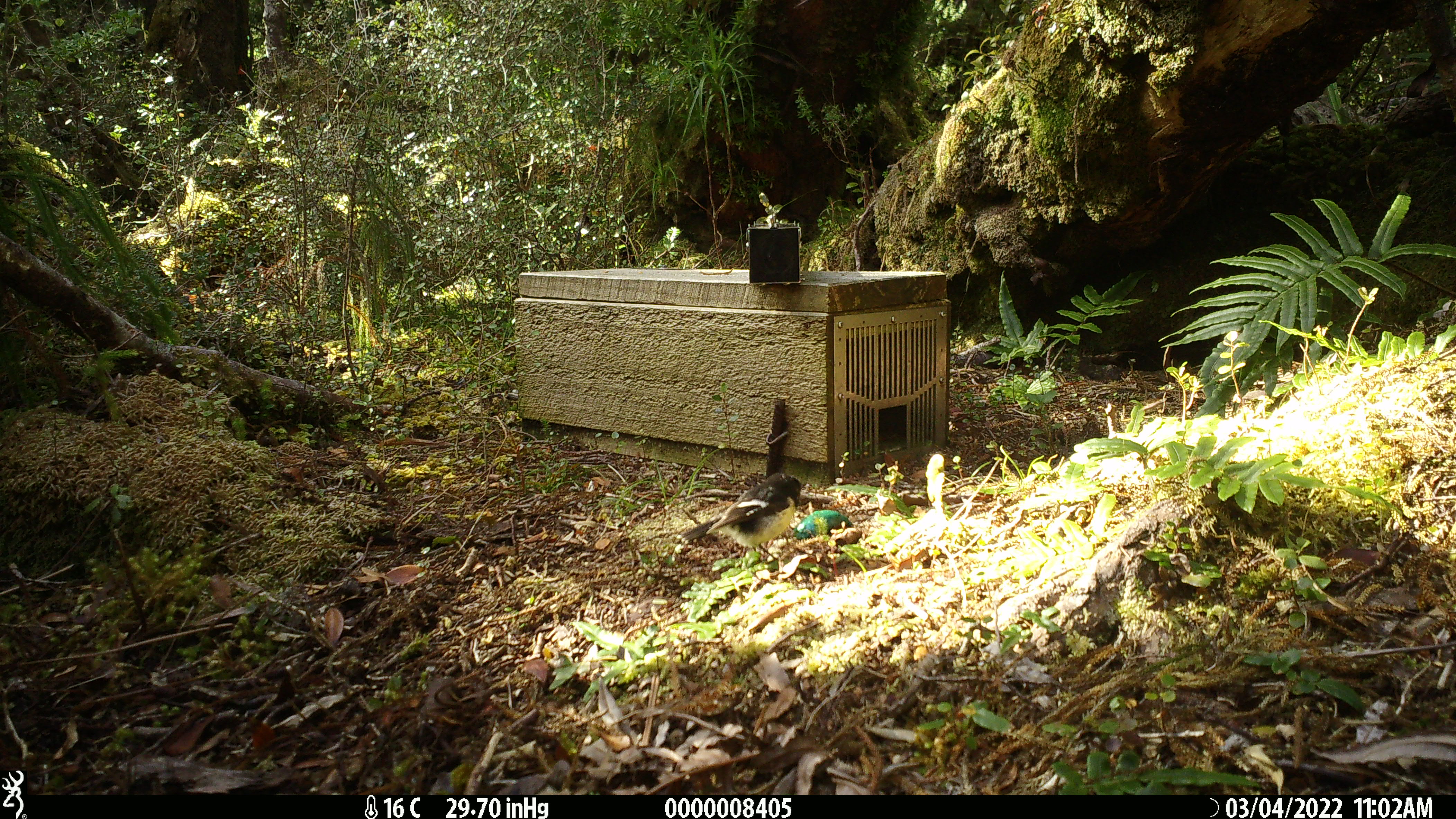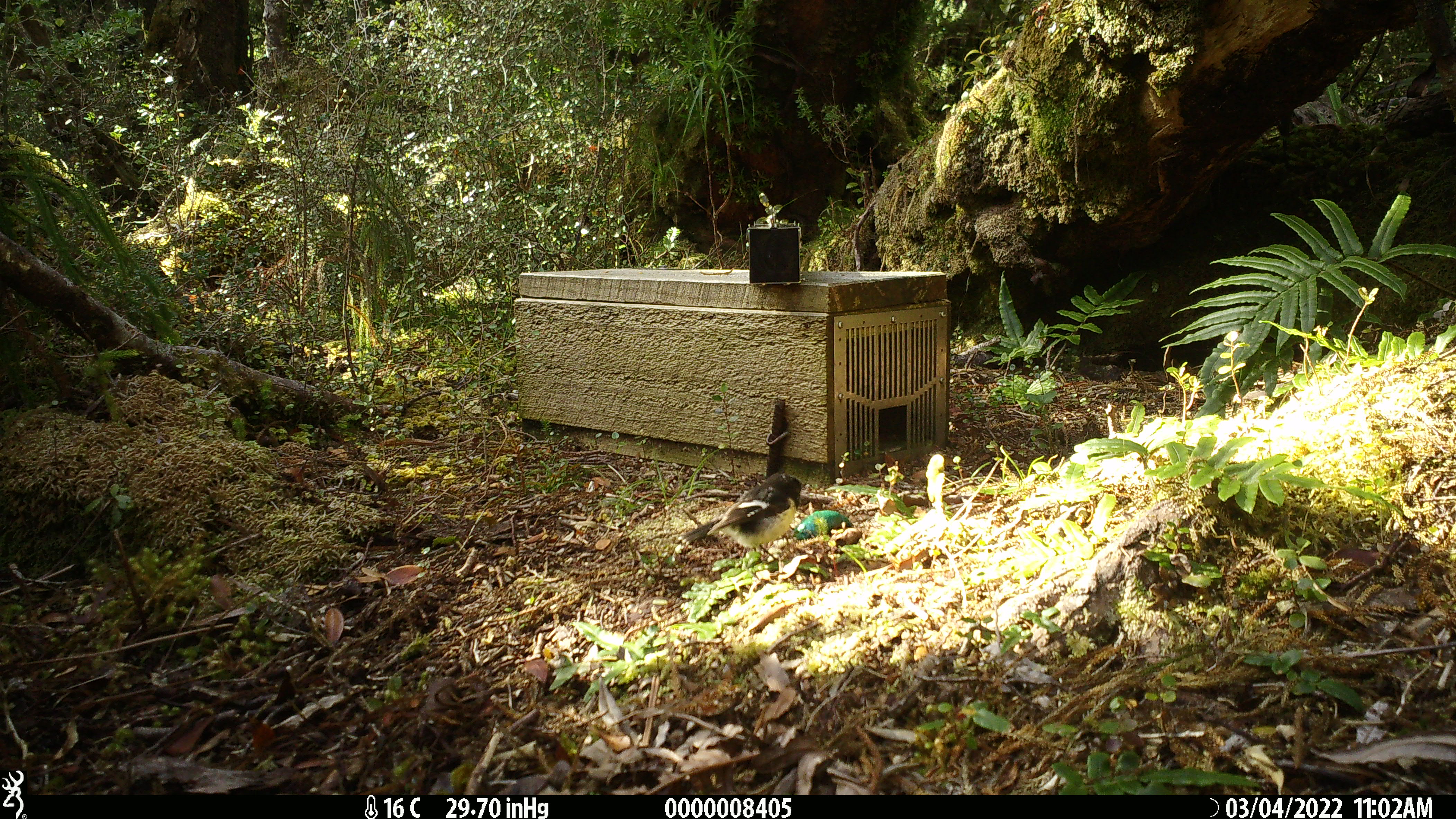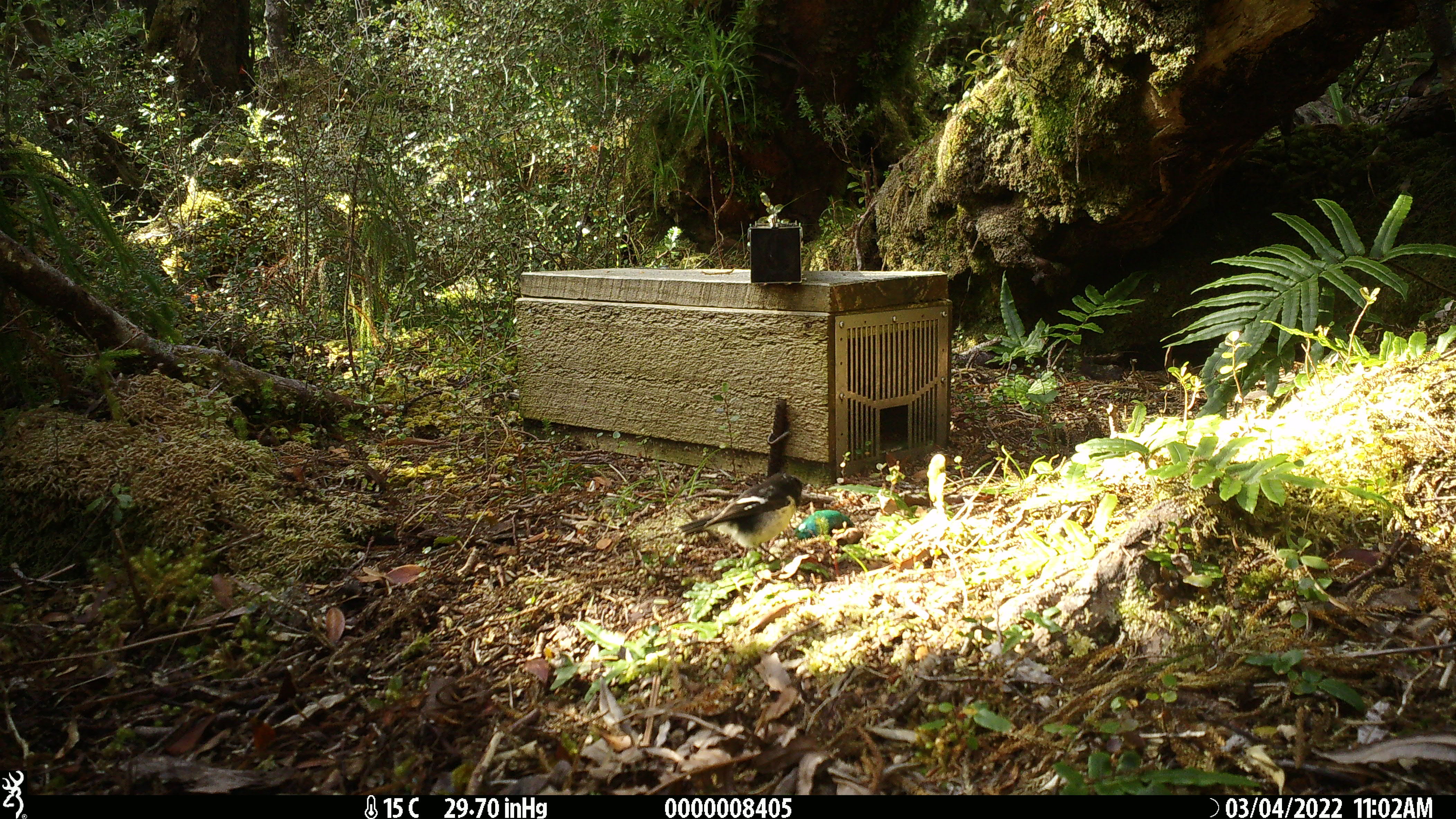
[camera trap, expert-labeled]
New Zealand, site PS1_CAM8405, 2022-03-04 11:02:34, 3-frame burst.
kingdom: Animalia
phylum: Chordata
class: Aves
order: Passeriformes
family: Petroicidae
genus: Petroica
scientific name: Petroica macrocephala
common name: tomtit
Tomtit (Petroica macrocephala).